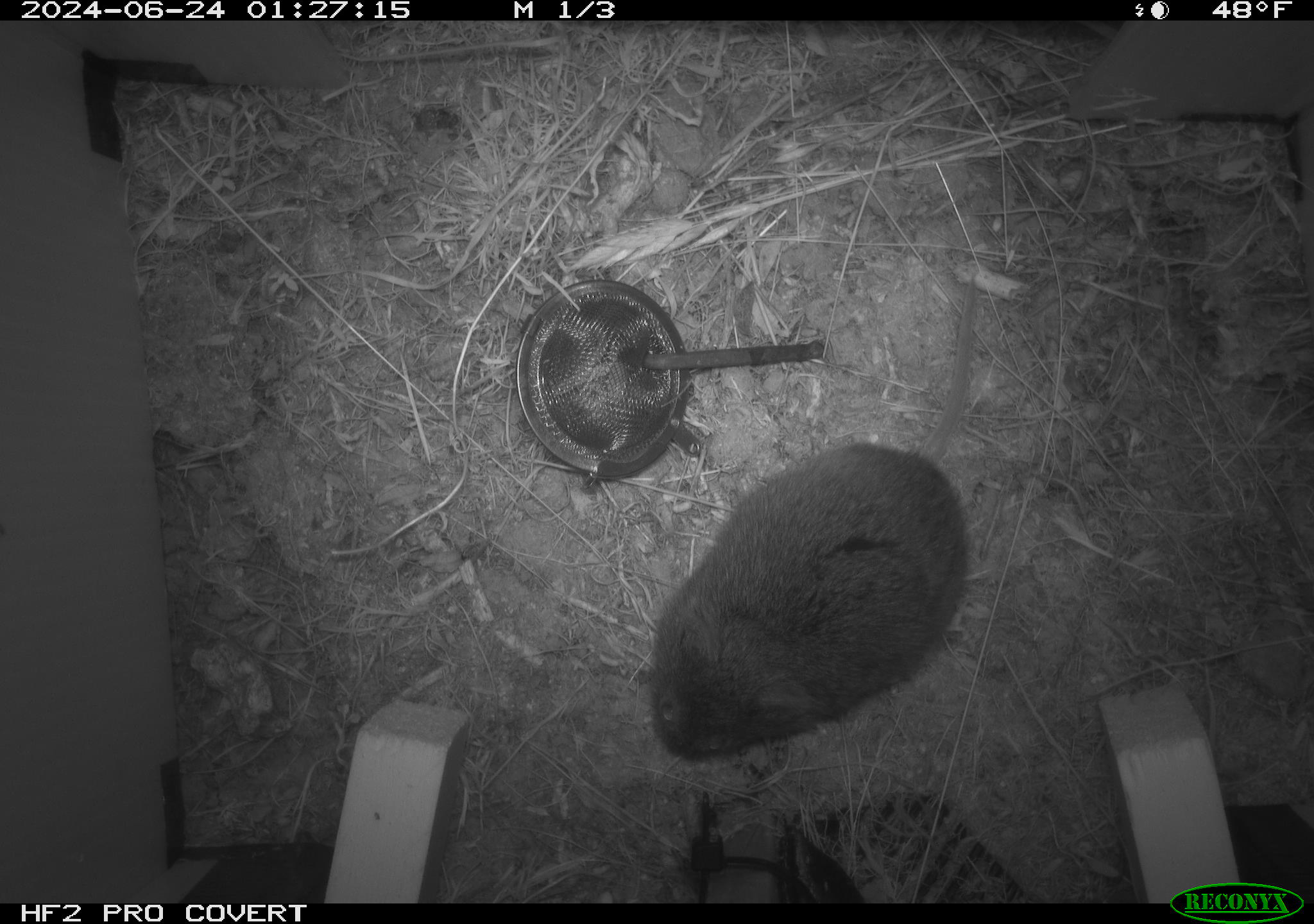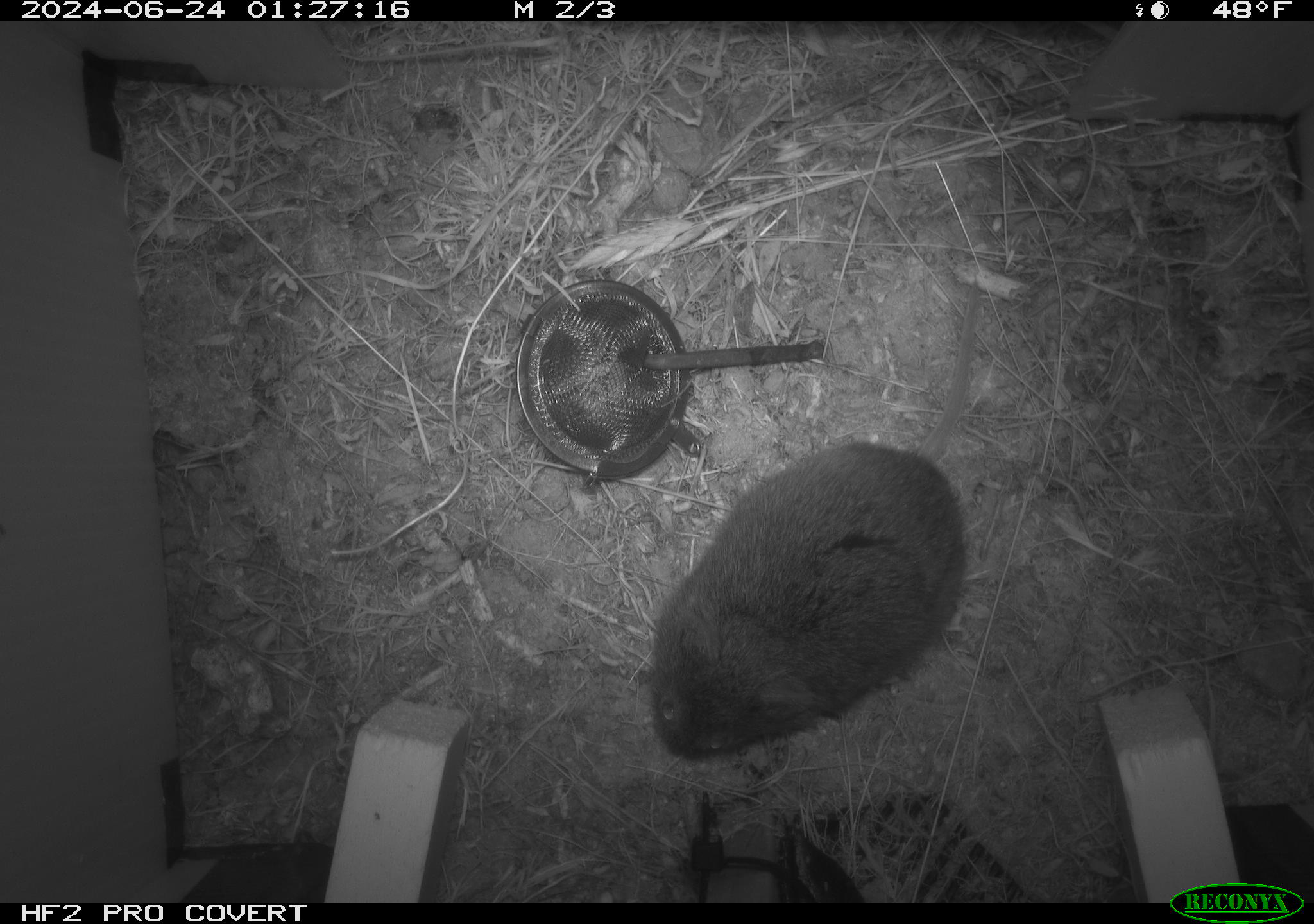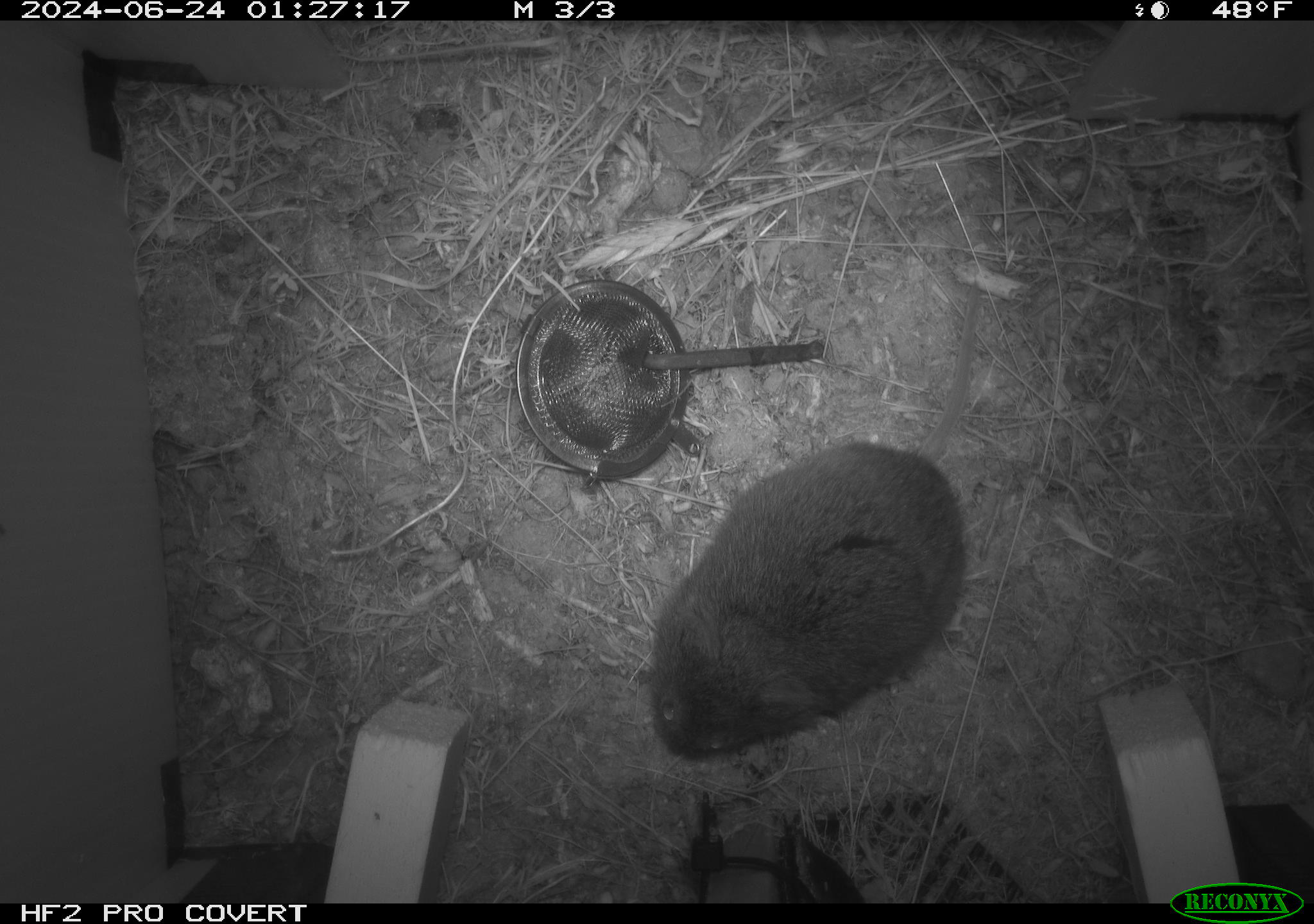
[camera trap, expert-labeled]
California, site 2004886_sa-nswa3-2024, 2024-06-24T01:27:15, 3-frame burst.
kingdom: Animalia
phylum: Chordata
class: Mammalia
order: Rodentia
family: Cricetidae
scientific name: Arvicolinae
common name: voles, lemmings, and muskrats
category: arvicolinae subfamily